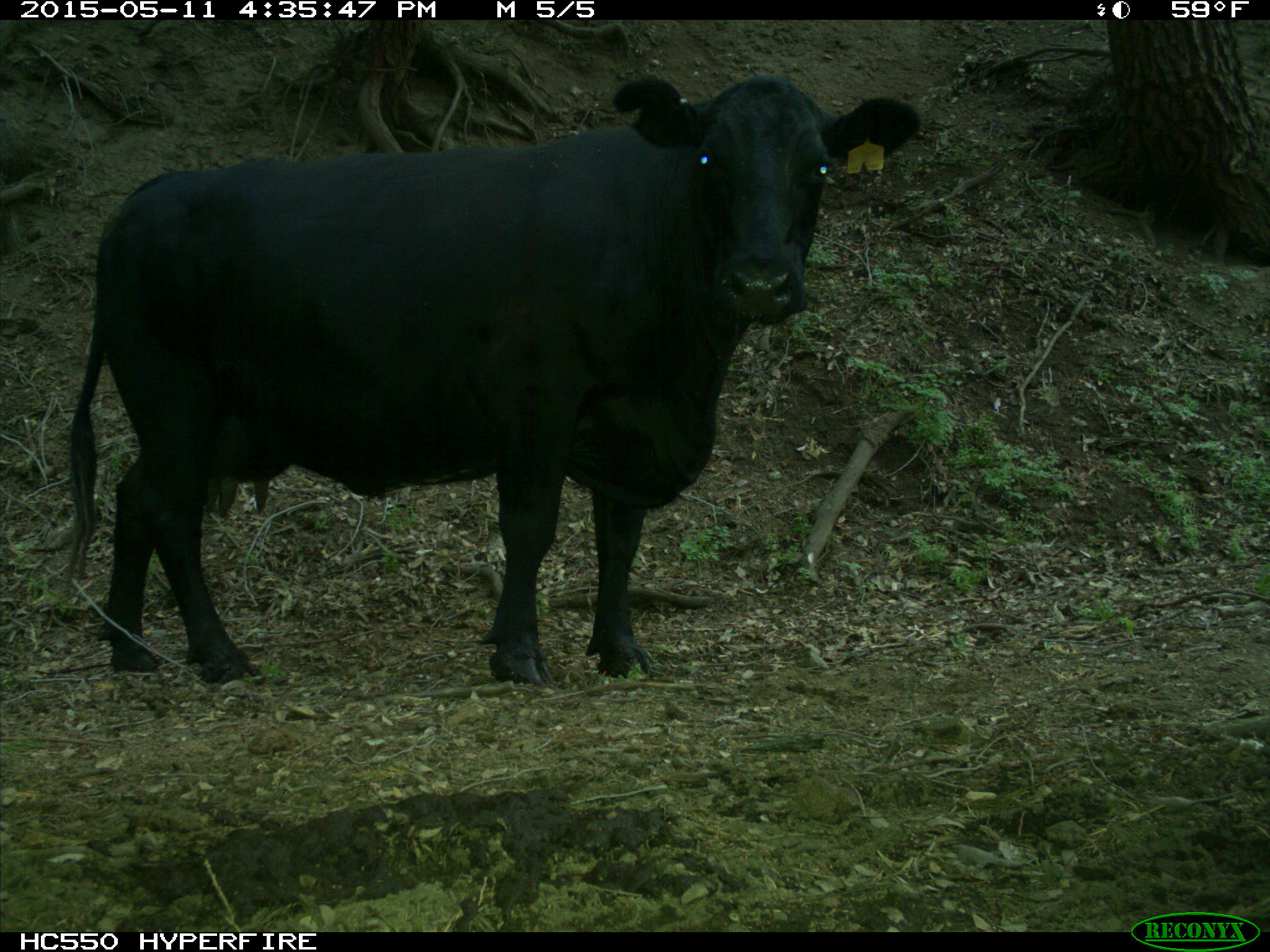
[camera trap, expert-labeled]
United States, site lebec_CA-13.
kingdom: Animalia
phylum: Chordata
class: Mammalia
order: Artiodactyla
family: Bovidae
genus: Bos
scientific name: Bos taurus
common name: domestic cow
Bos taurus (domestic cow).